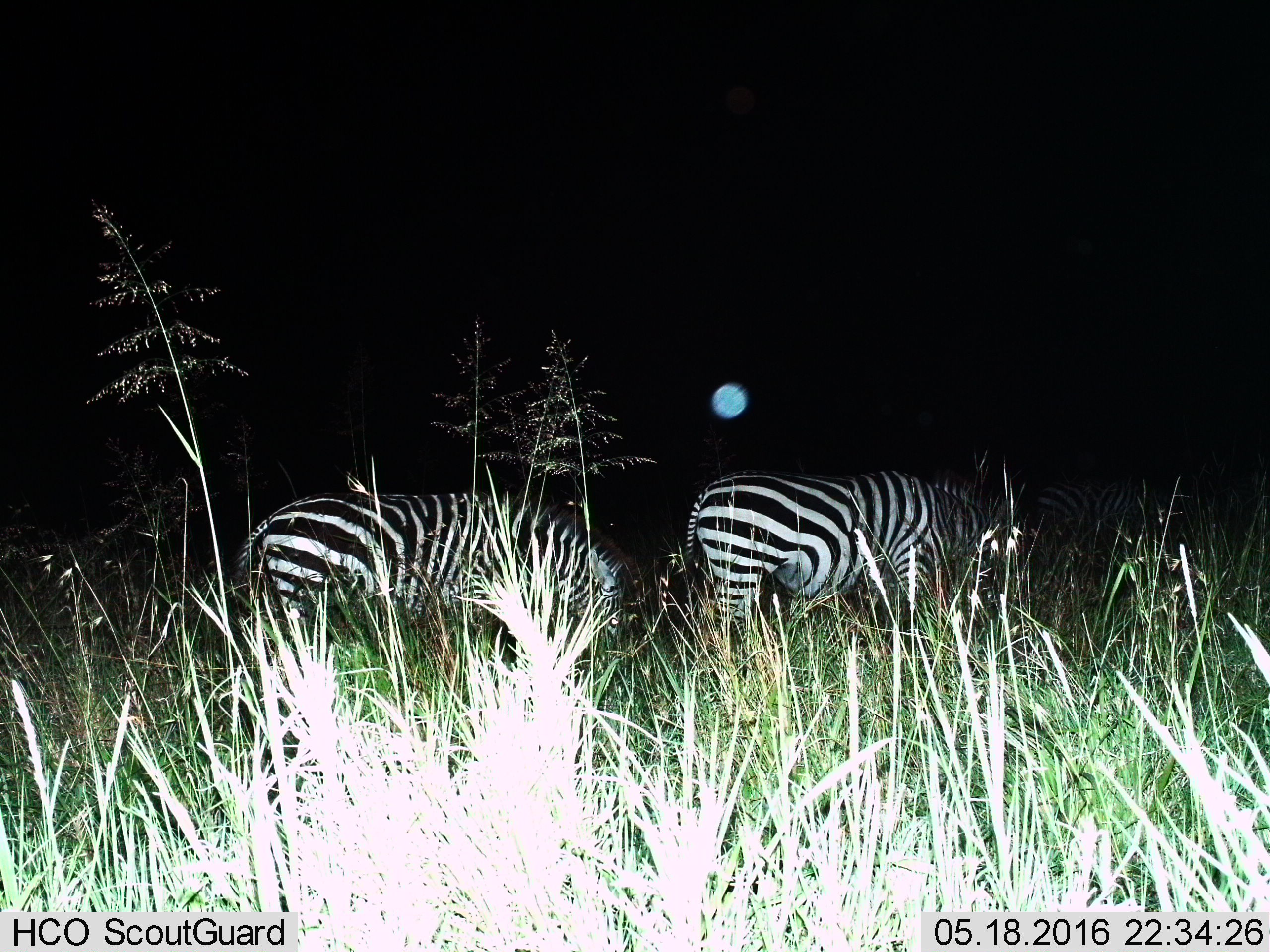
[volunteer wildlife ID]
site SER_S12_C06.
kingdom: Animalia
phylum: Chordata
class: Mammalia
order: Perissodactyla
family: Equidae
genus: Equus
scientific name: Equus quagga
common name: plains zebra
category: zebraplains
Zebraplains (plains zebra) (Equus quagga), count 3. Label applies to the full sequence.